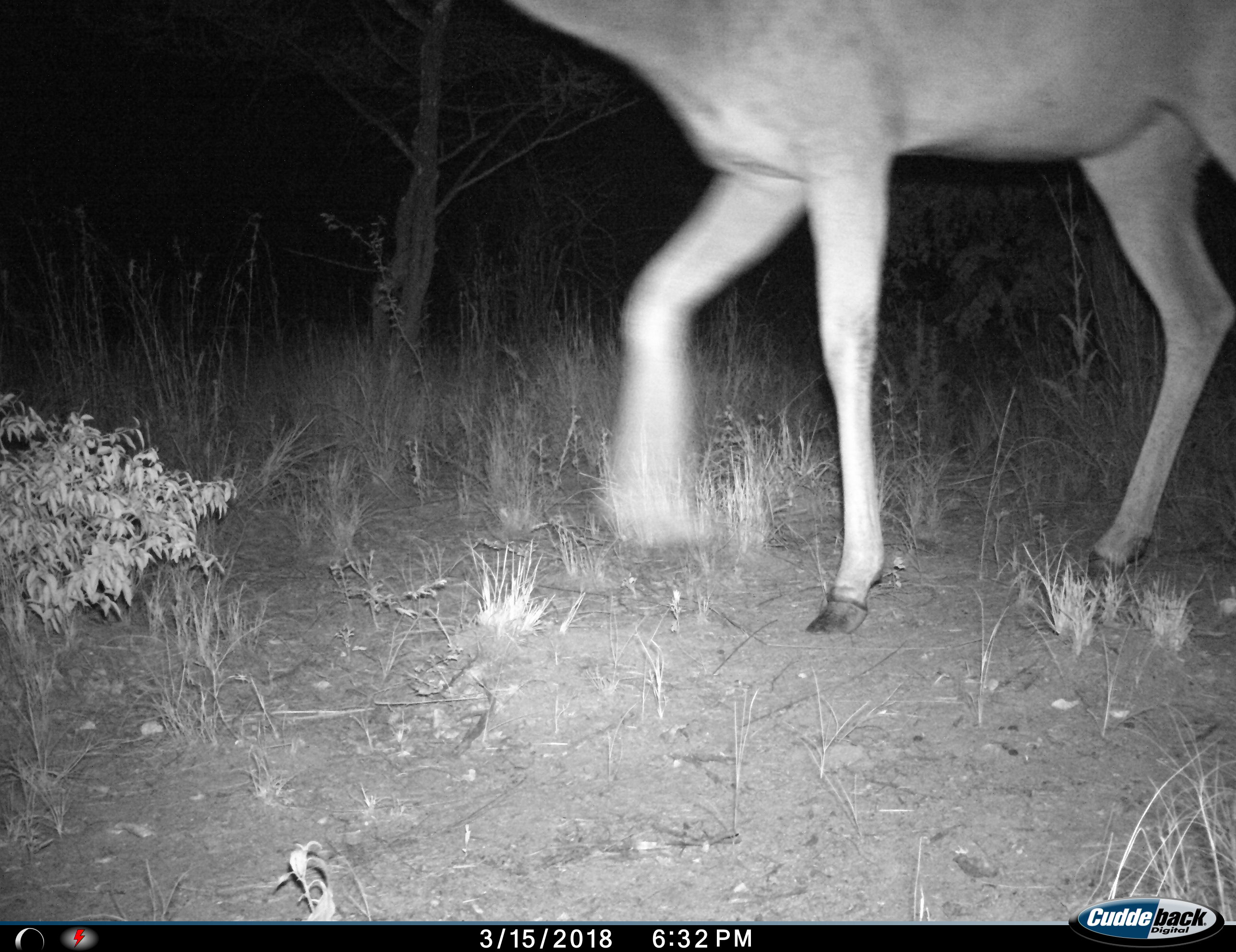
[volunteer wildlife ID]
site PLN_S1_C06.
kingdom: Animalia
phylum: Chordata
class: Mammalia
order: Artiodactyla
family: Bovidae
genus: Aepyceros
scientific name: Aepyceros melampus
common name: impala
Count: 1.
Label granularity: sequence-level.